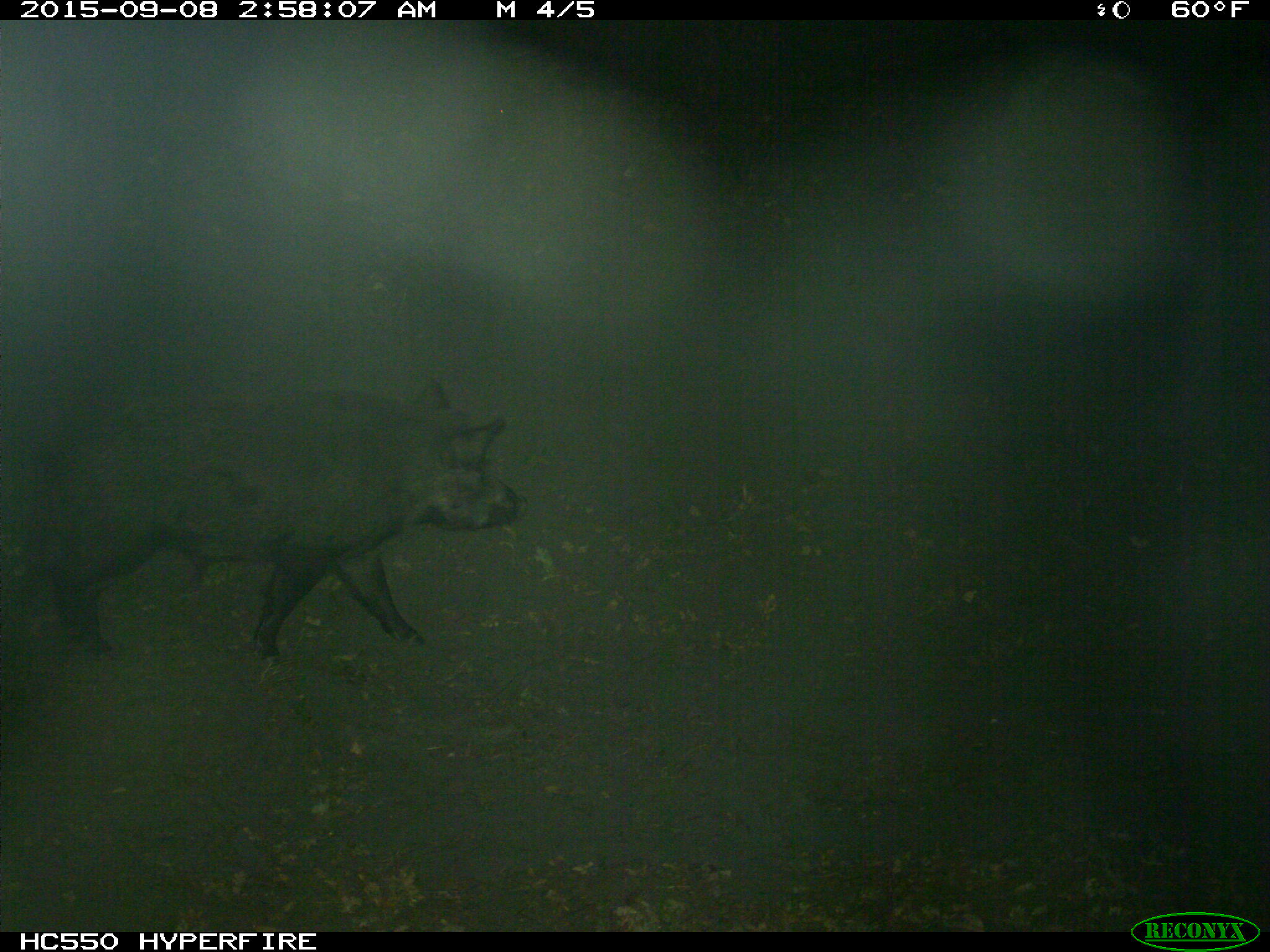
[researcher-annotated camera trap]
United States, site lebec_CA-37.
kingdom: Animalia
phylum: Chordata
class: Mammalia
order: Artiodactyla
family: Suidae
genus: Sus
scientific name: Sus scrofa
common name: wild boar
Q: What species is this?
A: Sus scrofa (wild boar).